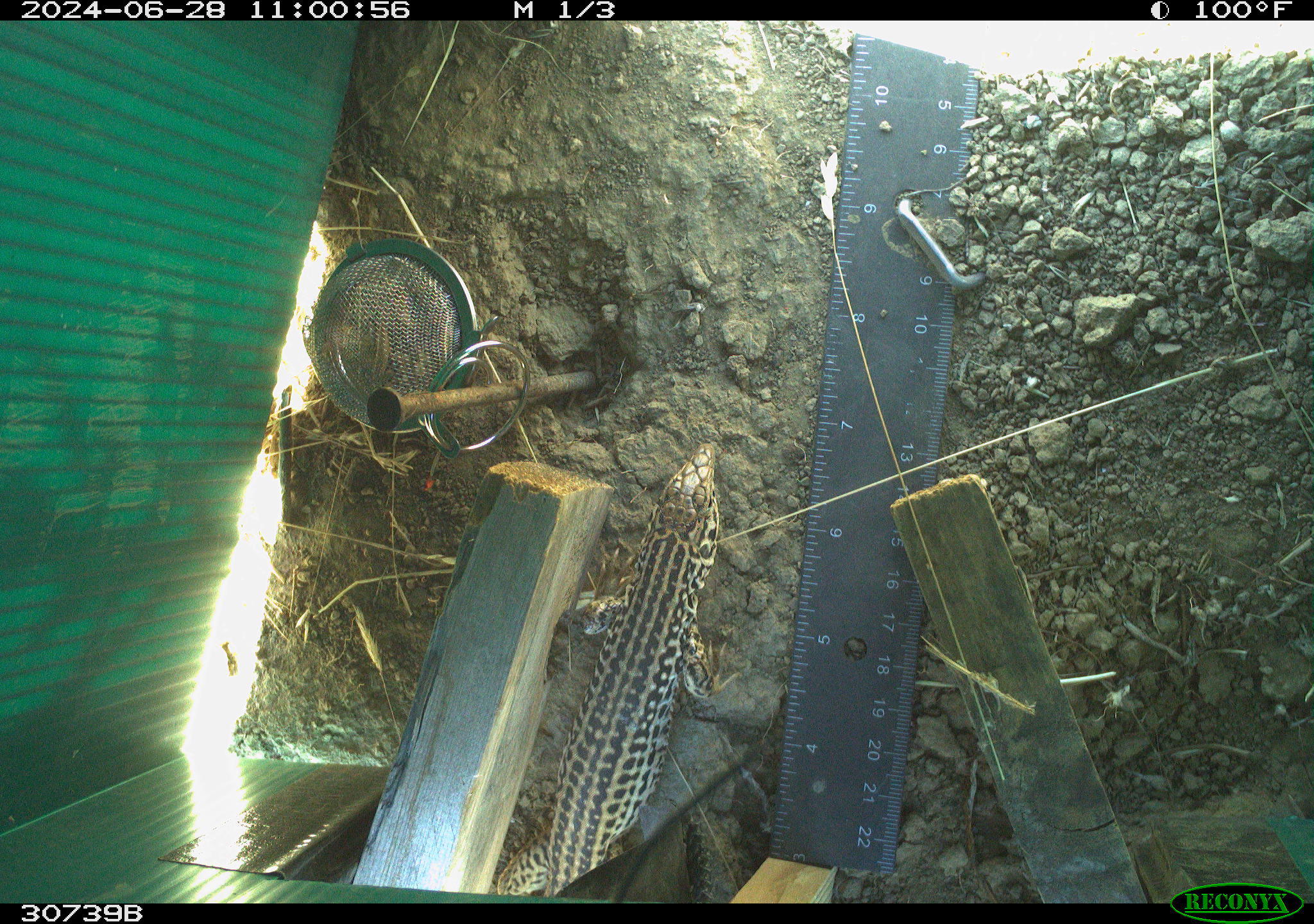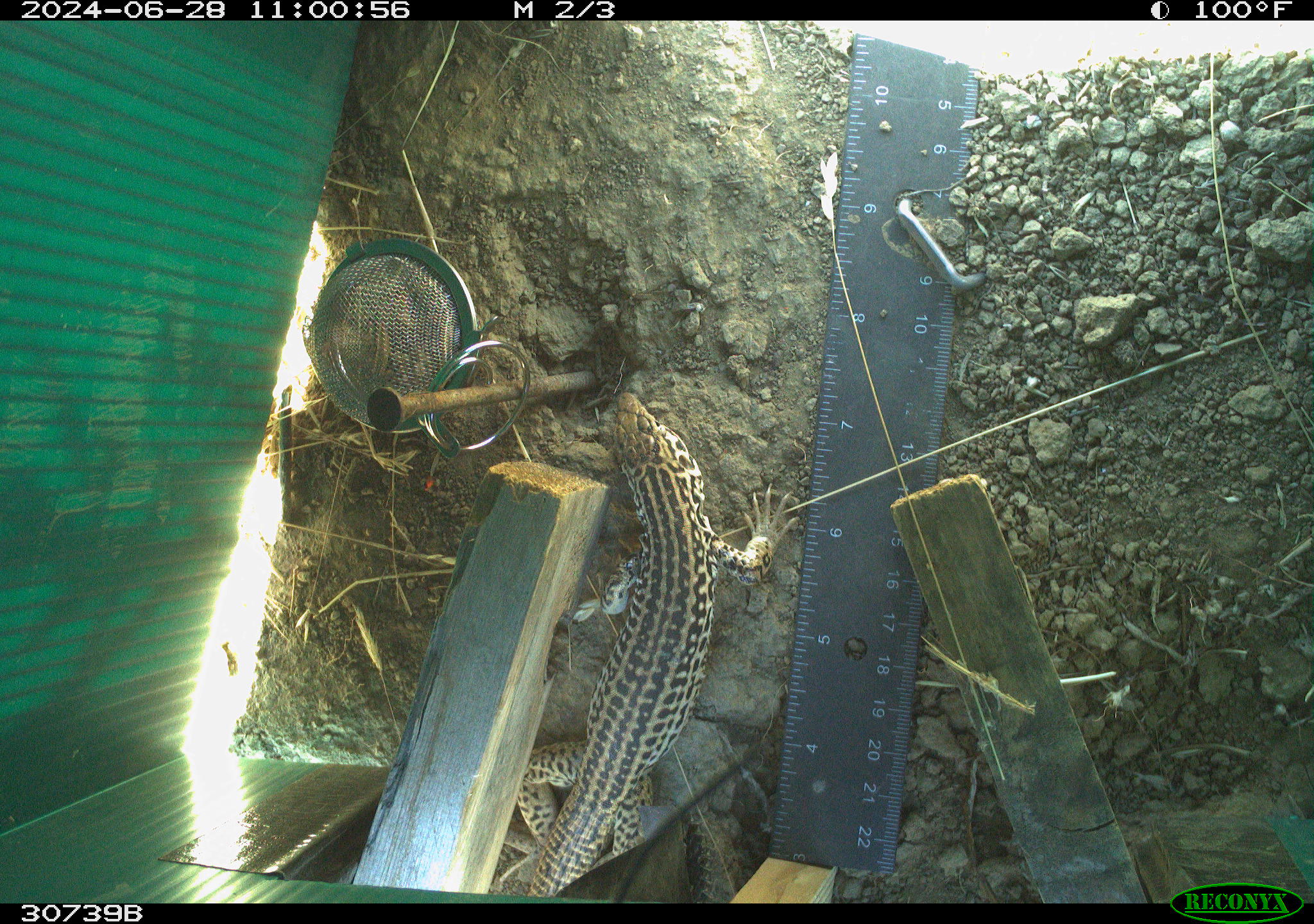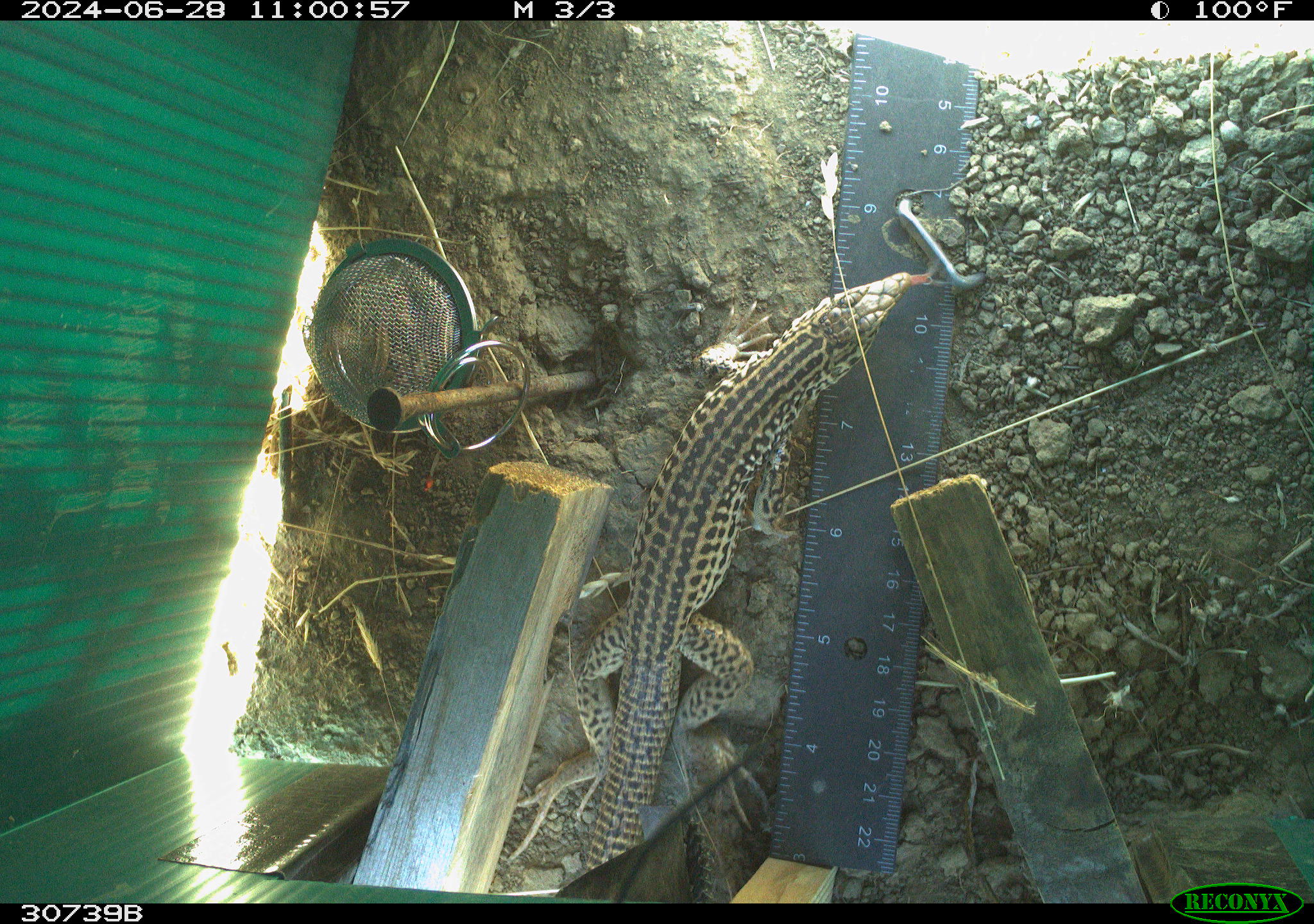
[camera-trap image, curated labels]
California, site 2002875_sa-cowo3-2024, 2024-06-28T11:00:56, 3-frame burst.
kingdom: Animalia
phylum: Chordata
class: Reptilia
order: Squamata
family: Teiidae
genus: Aspidoscelis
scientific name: Aspidoscelis tigris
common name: western whiptail